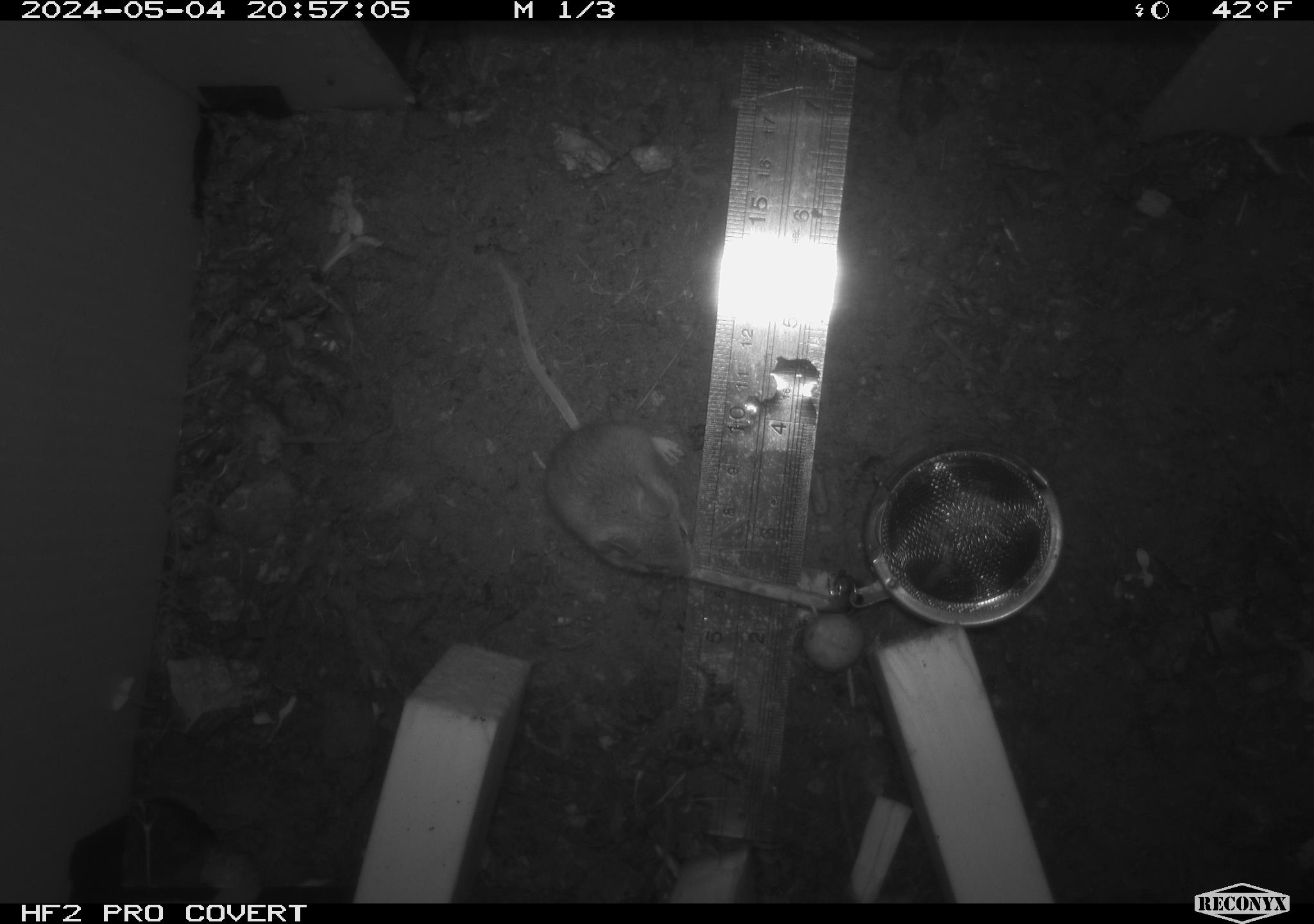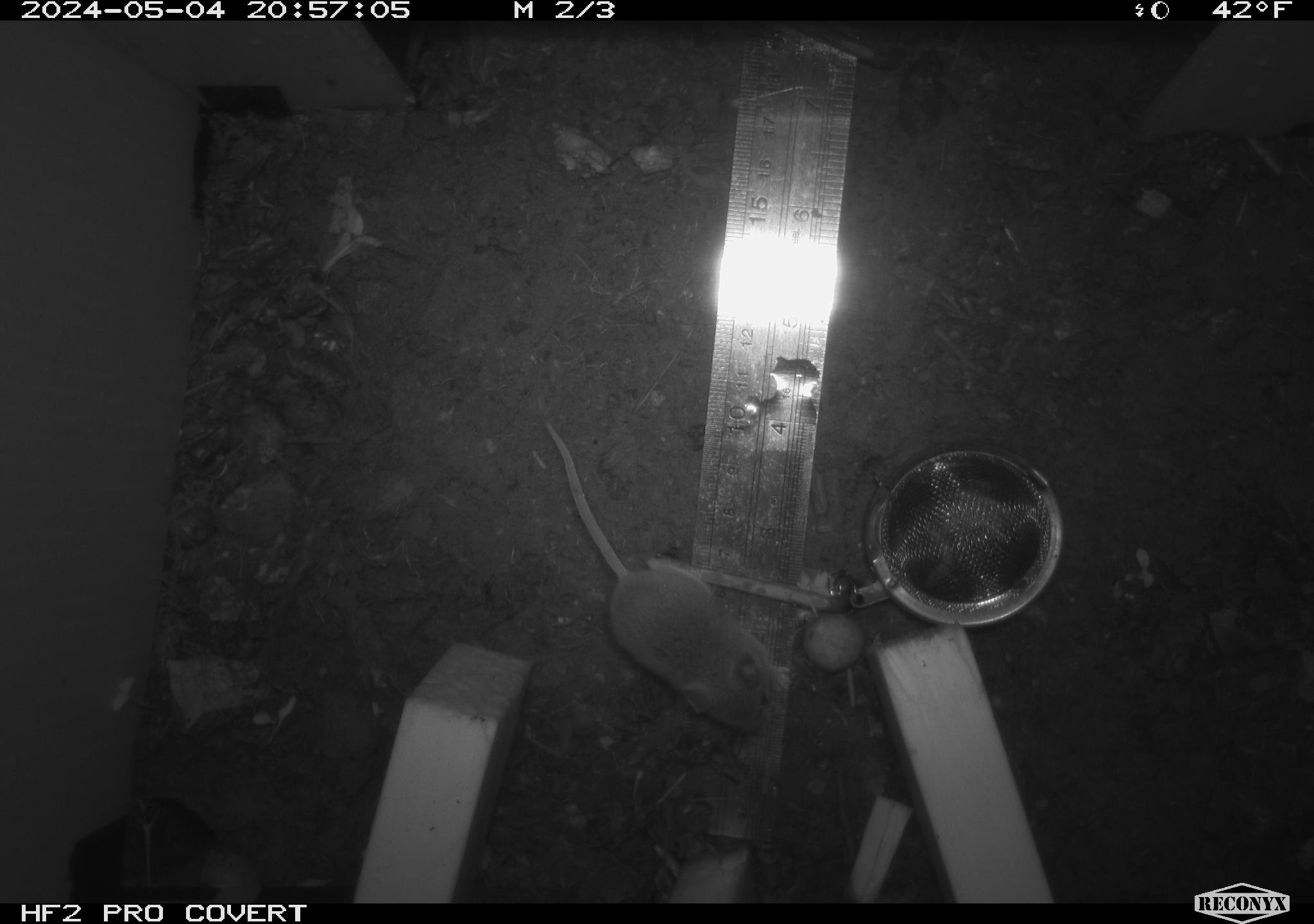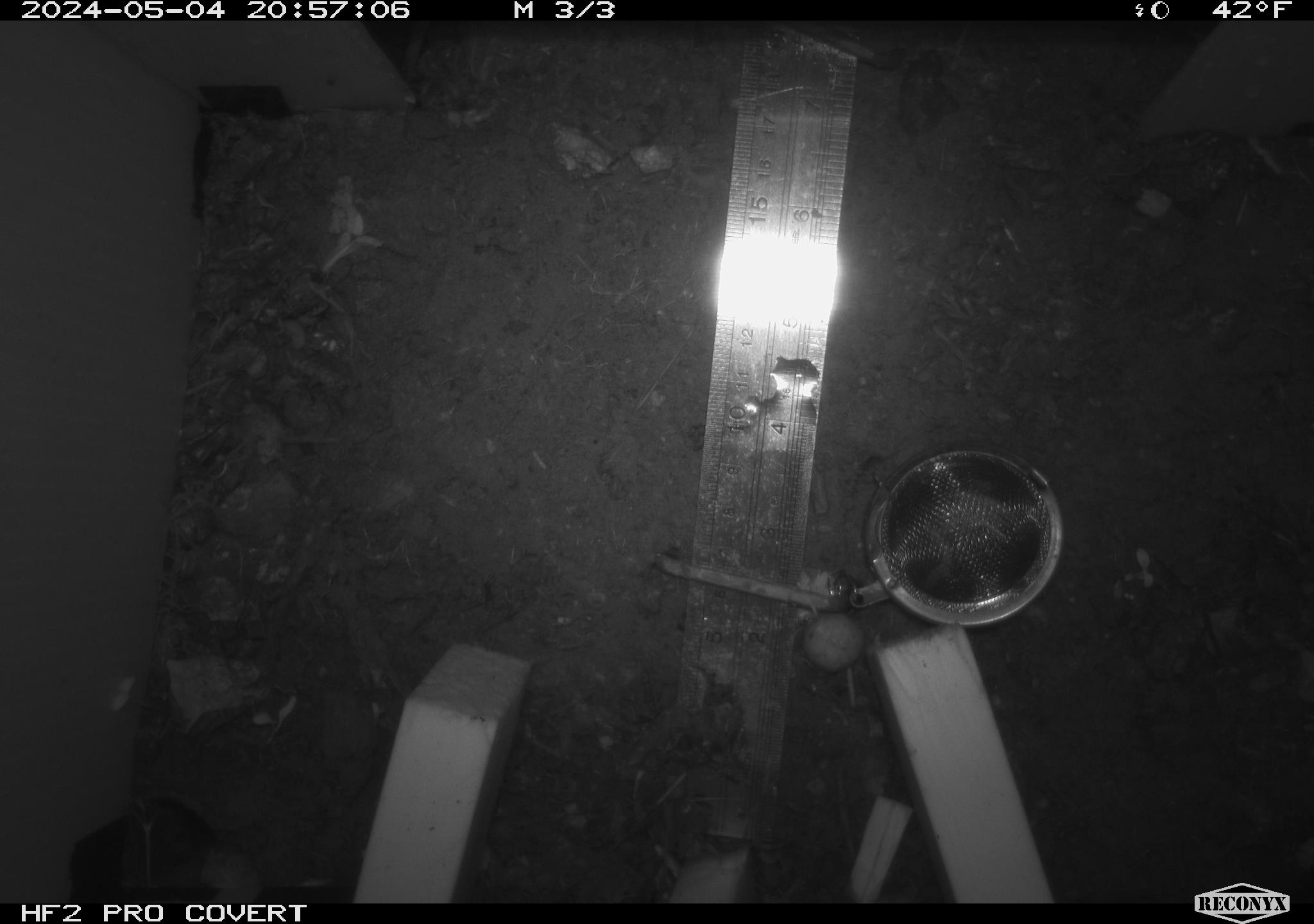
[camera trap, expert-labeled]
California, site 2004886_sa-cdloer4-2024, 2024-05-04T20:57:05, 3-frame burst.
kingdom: Animalia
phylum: Chordata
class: Mammalia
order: Rodentia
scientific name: Rodentia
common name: mouse species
Mouse species (Rodentia).